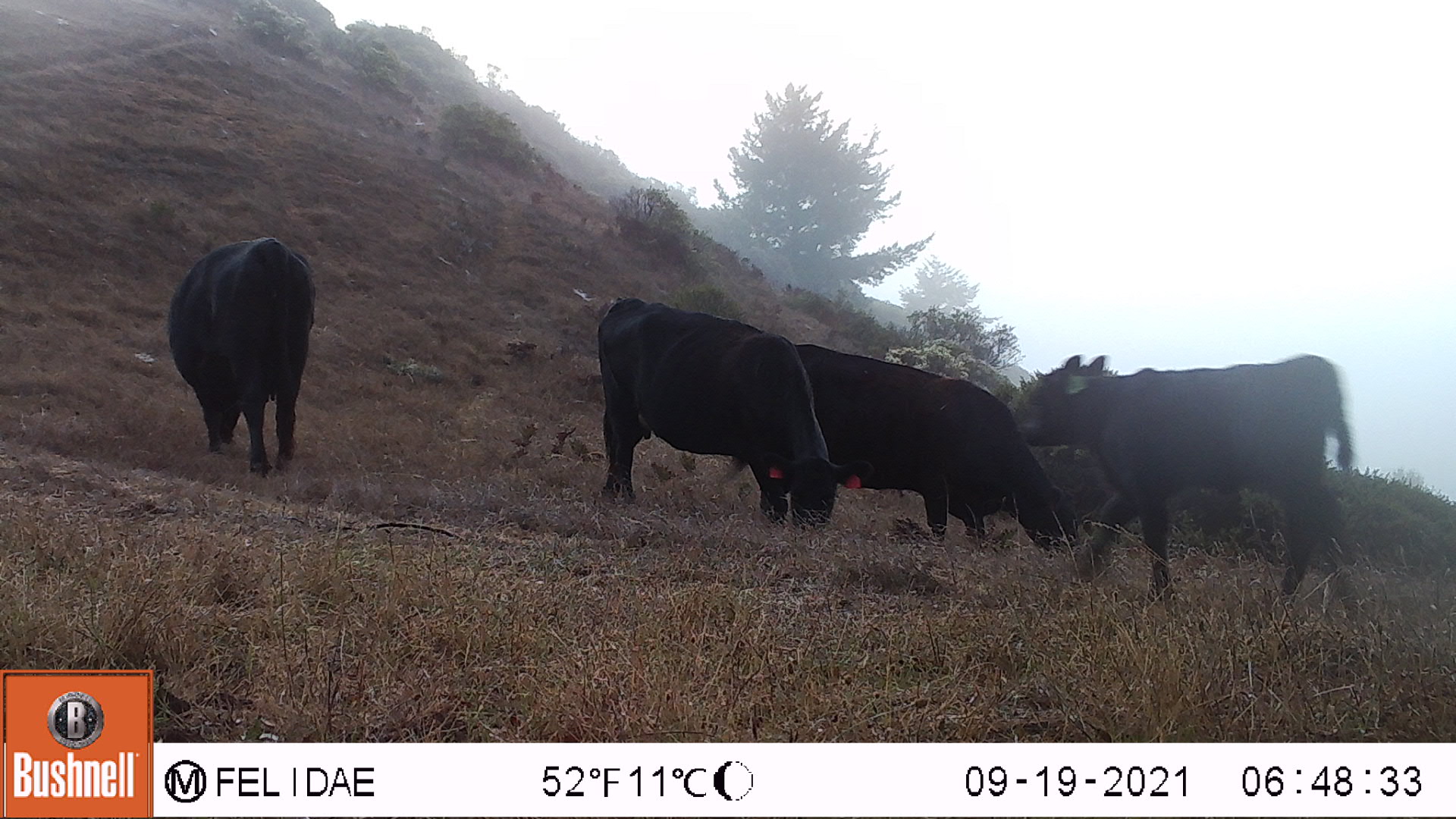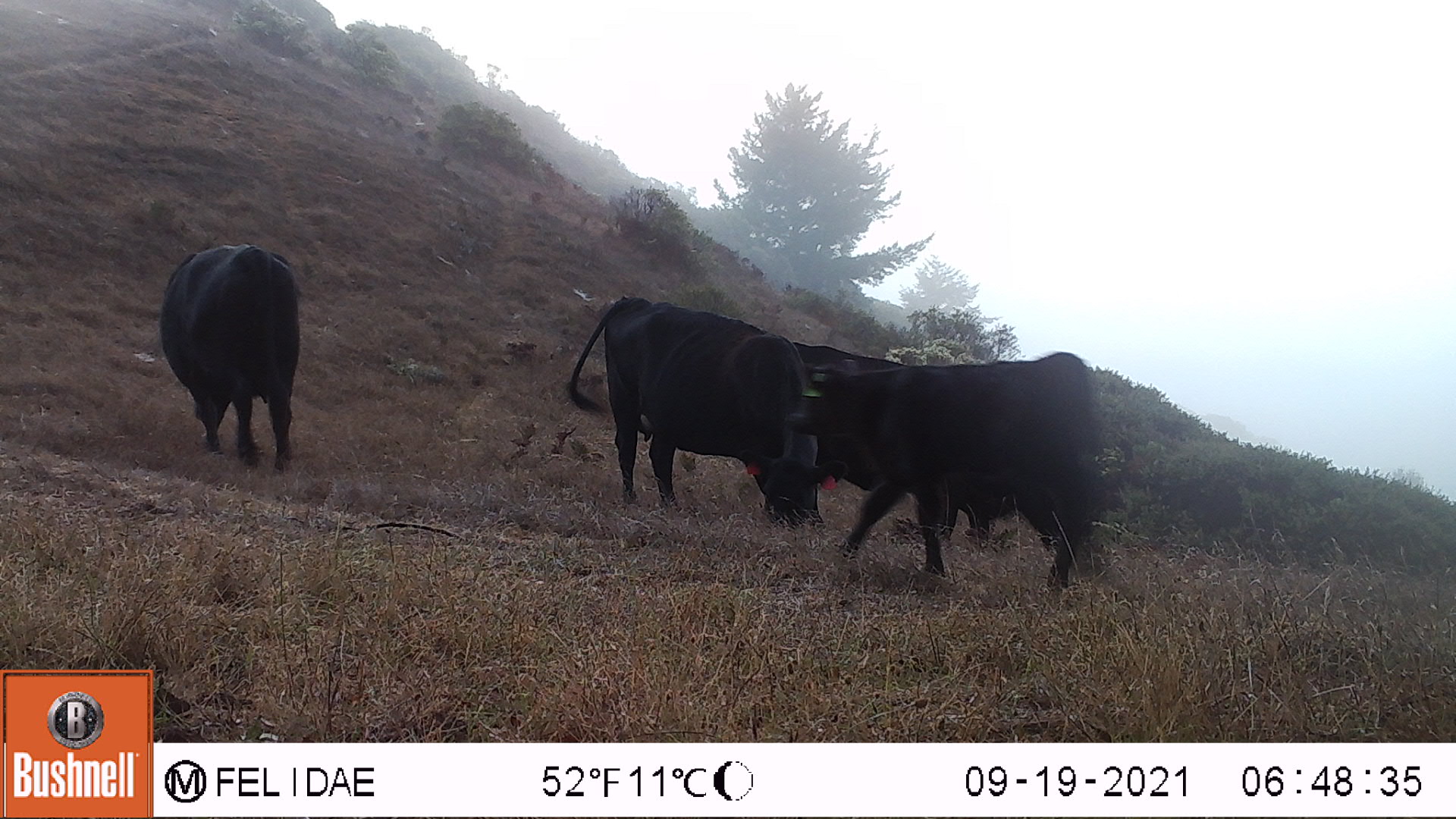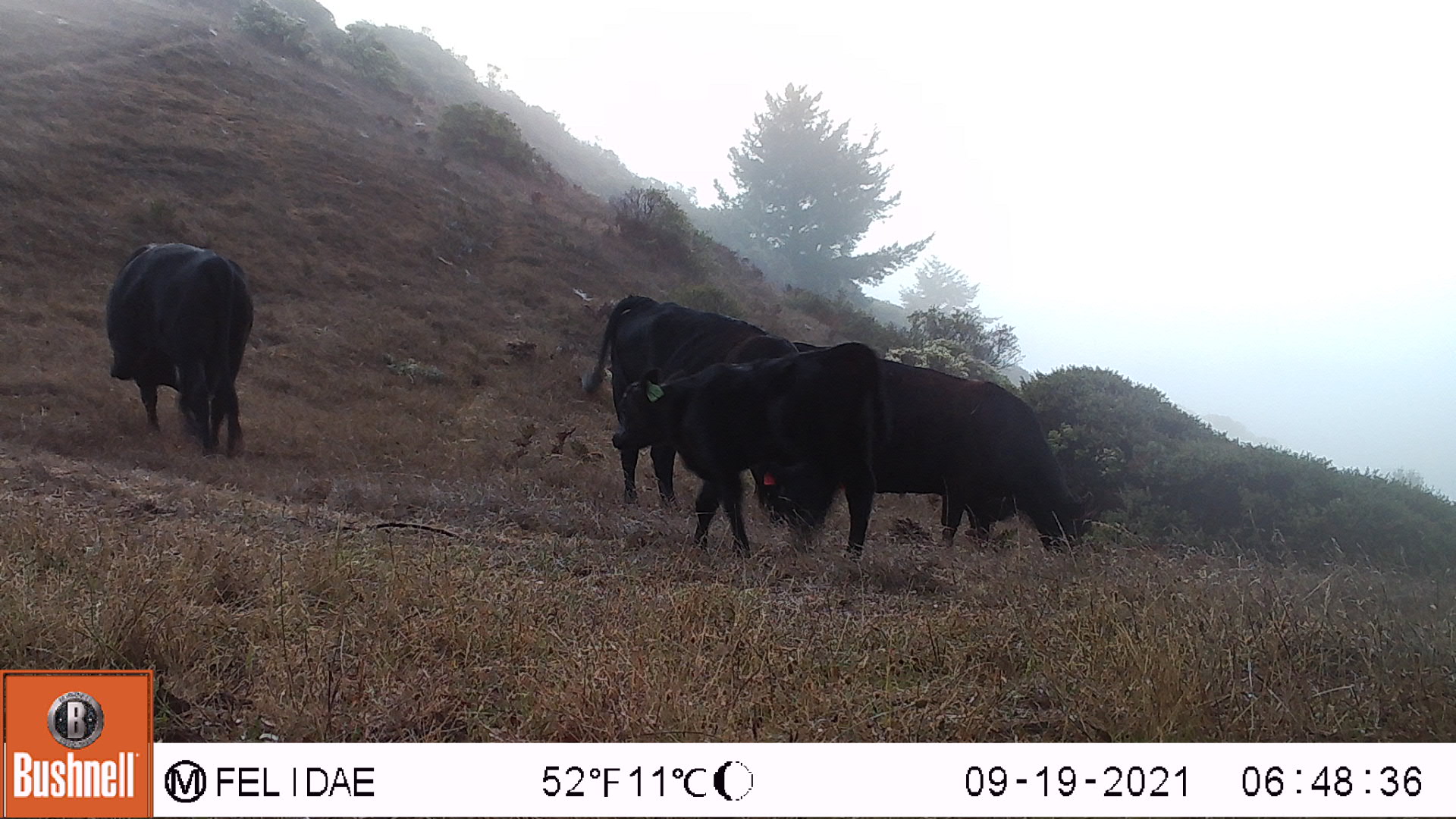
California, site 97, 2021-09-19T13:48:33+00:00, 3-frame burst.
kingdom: Animalia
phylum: Chordata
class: Mammalia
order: Artiodactyla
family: Bovidae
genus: Bos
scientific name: Bos taurus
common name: domestic cattle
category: cattle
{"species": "cattle (domestic cattle) (Bos taurus)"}